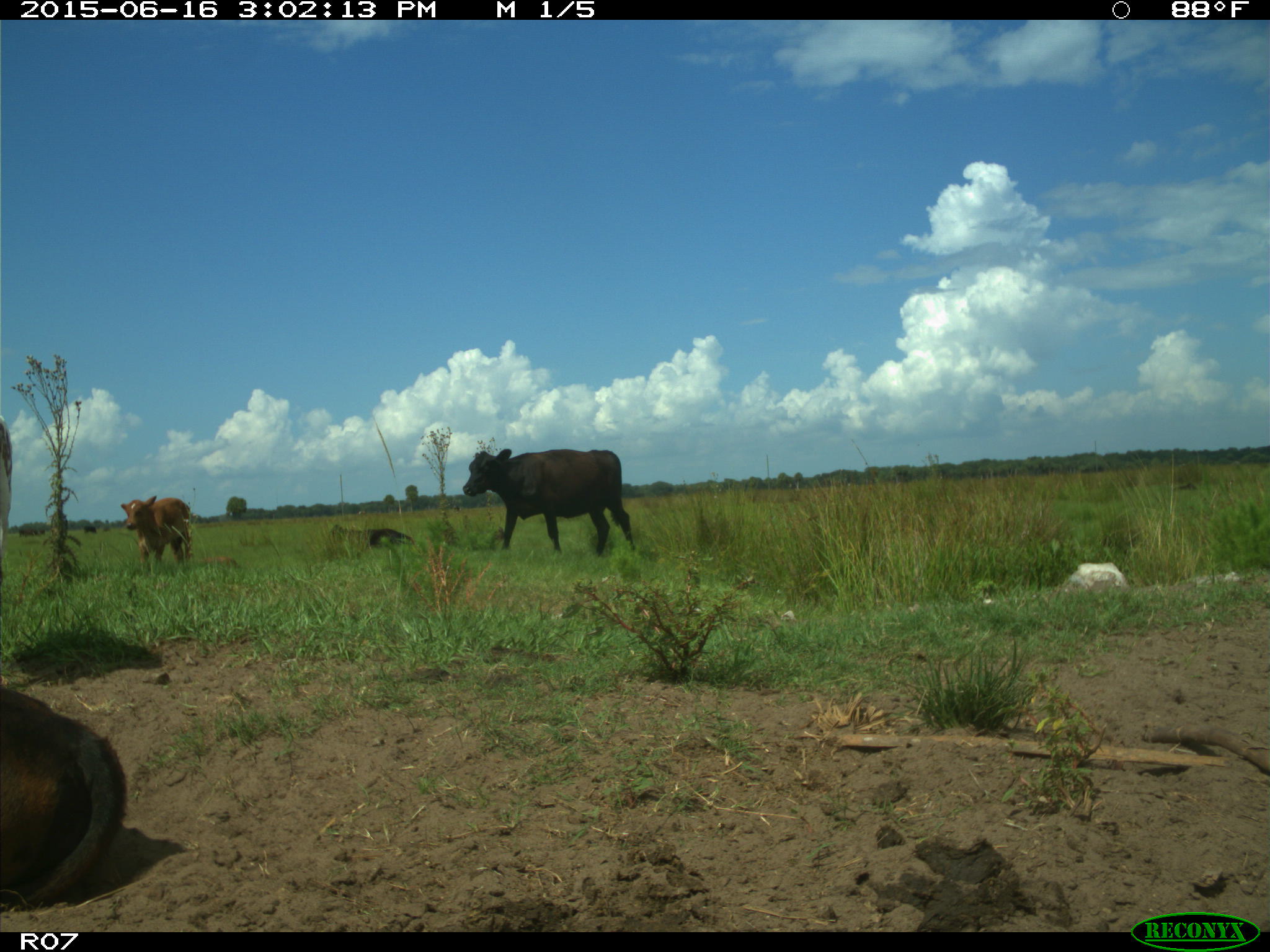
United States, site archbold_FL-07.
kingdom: Animalia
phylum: Chordata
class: Mammalia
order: Artiodactyla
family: Bovidae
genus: Bos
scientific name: Bos taurus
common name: domestic cow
Bos taurus (domestic cow).